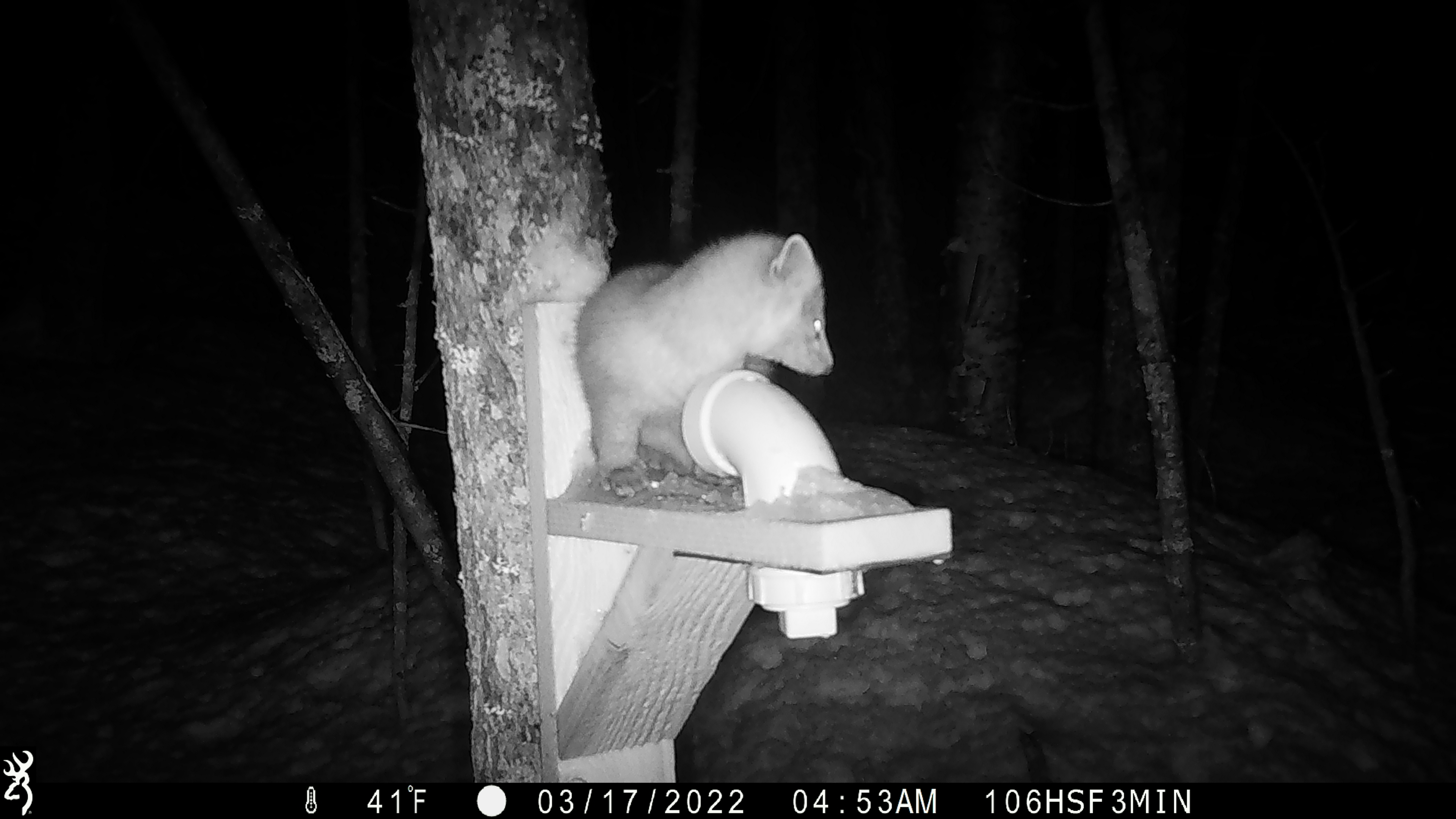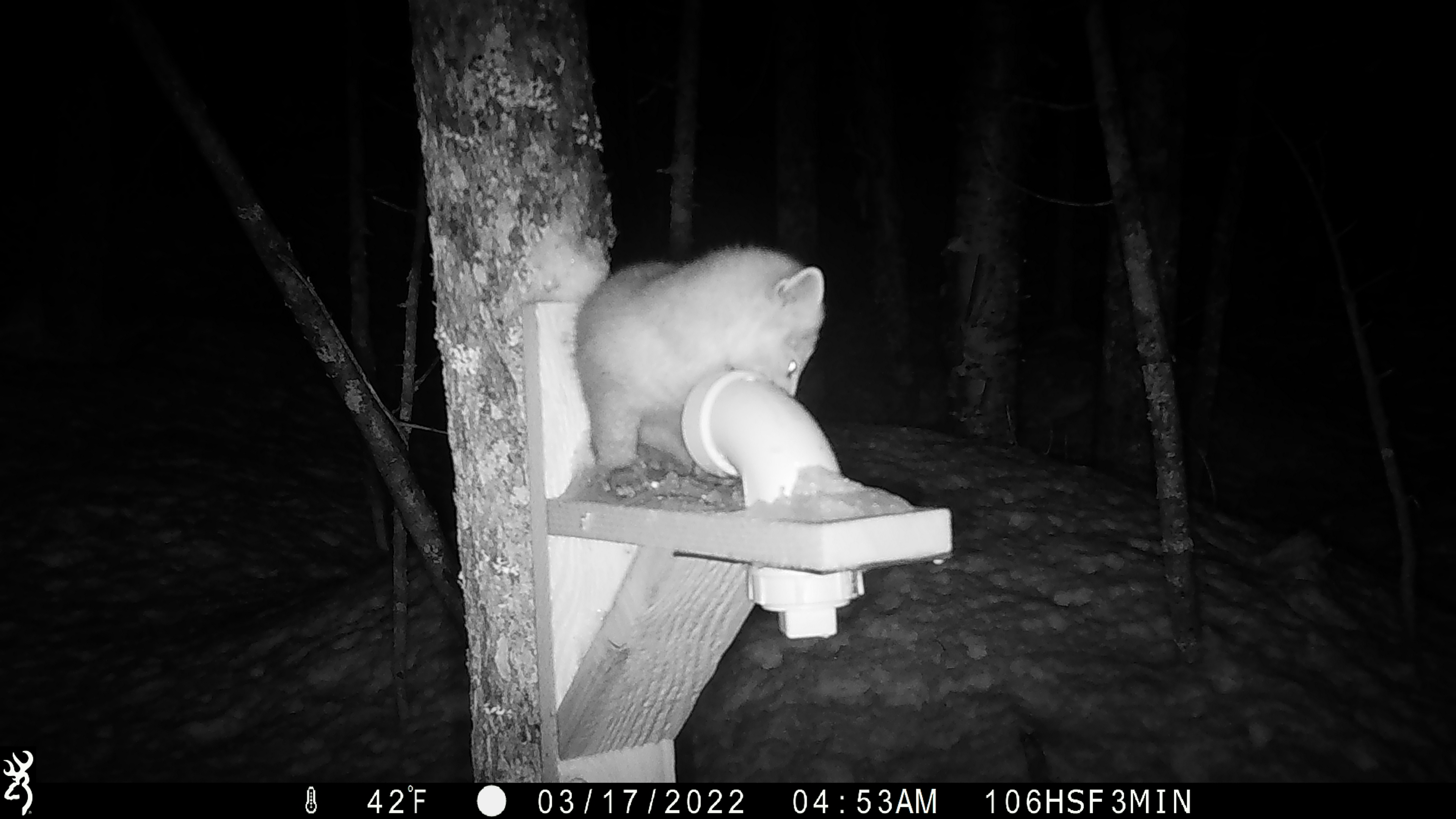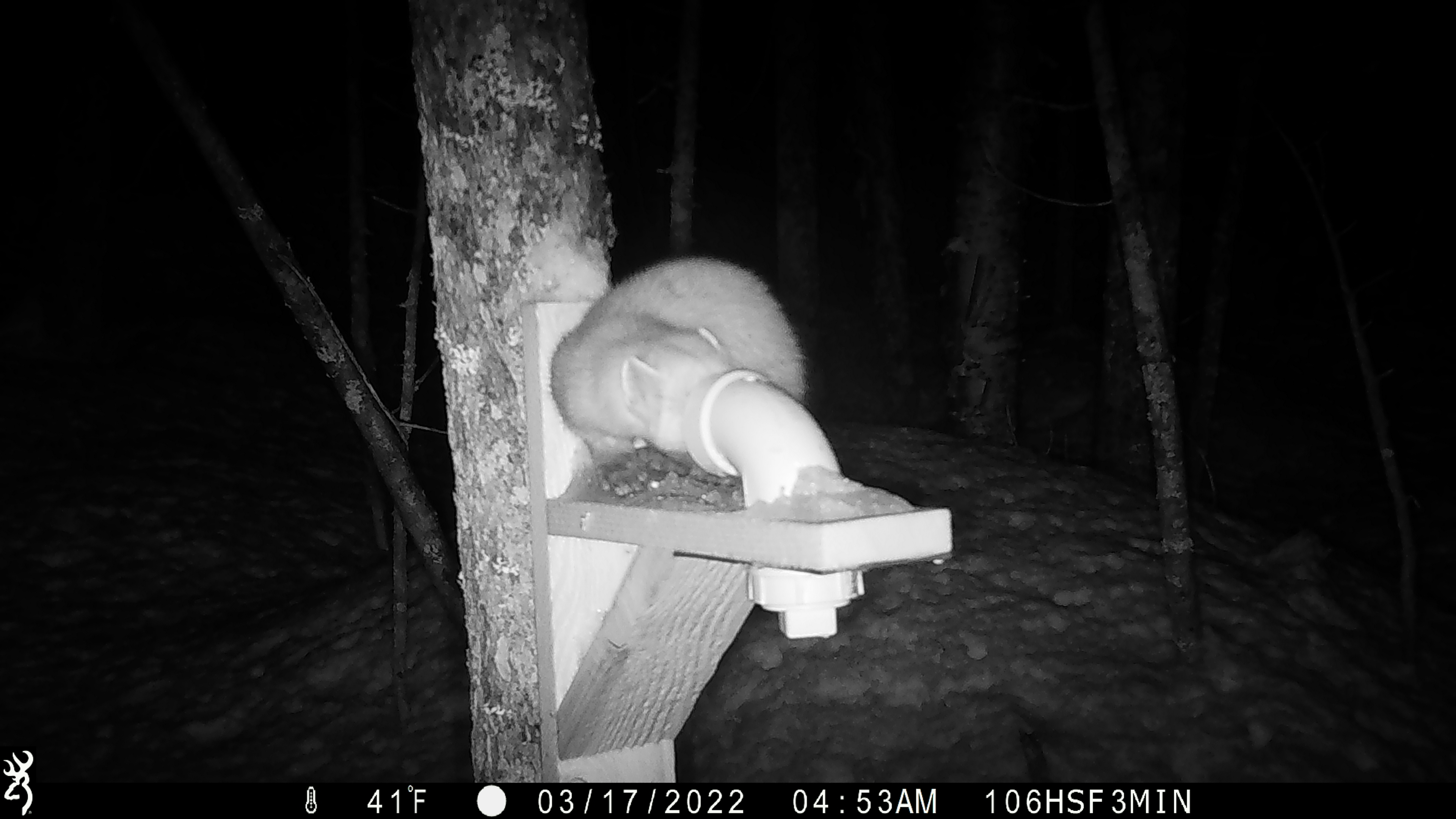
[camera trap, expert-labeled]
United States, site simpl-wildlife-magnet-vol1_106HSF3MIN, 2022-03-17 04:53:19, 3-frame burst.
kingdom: Animalia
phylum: Chordata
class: Mammalia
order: Carnivora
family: Mustelidae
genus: Martes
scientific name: Martes americana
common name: american marten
American marten (Martes americana).